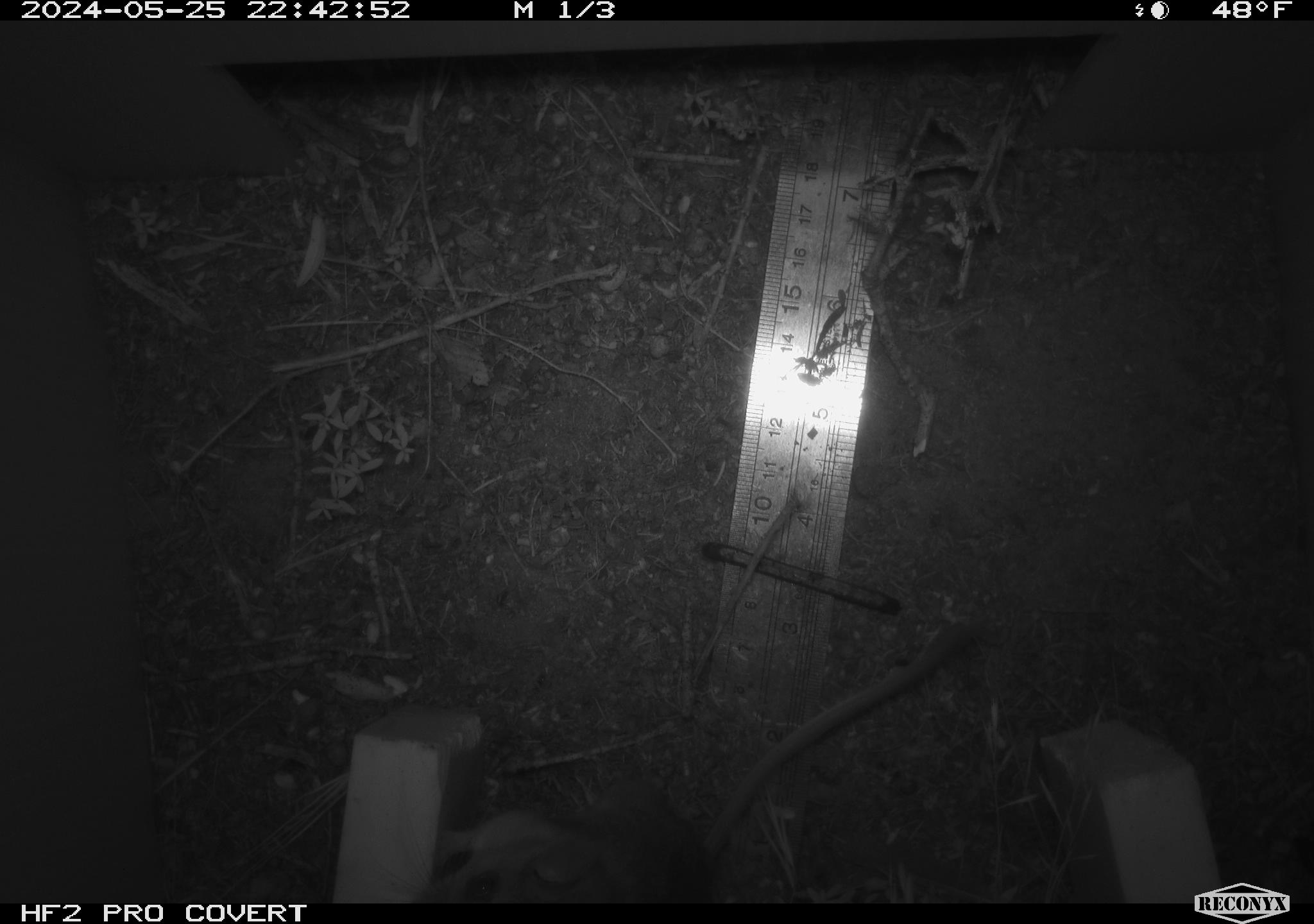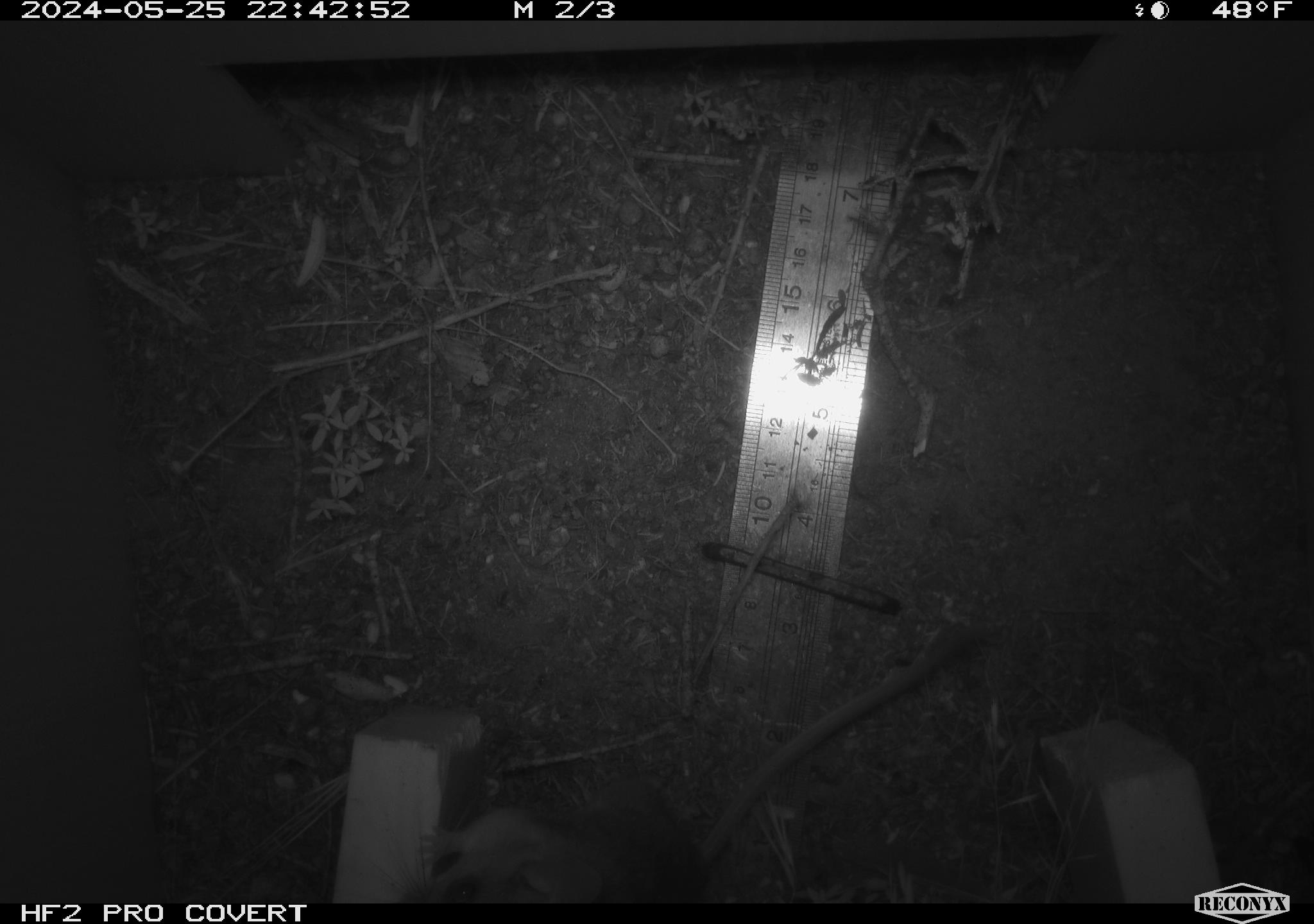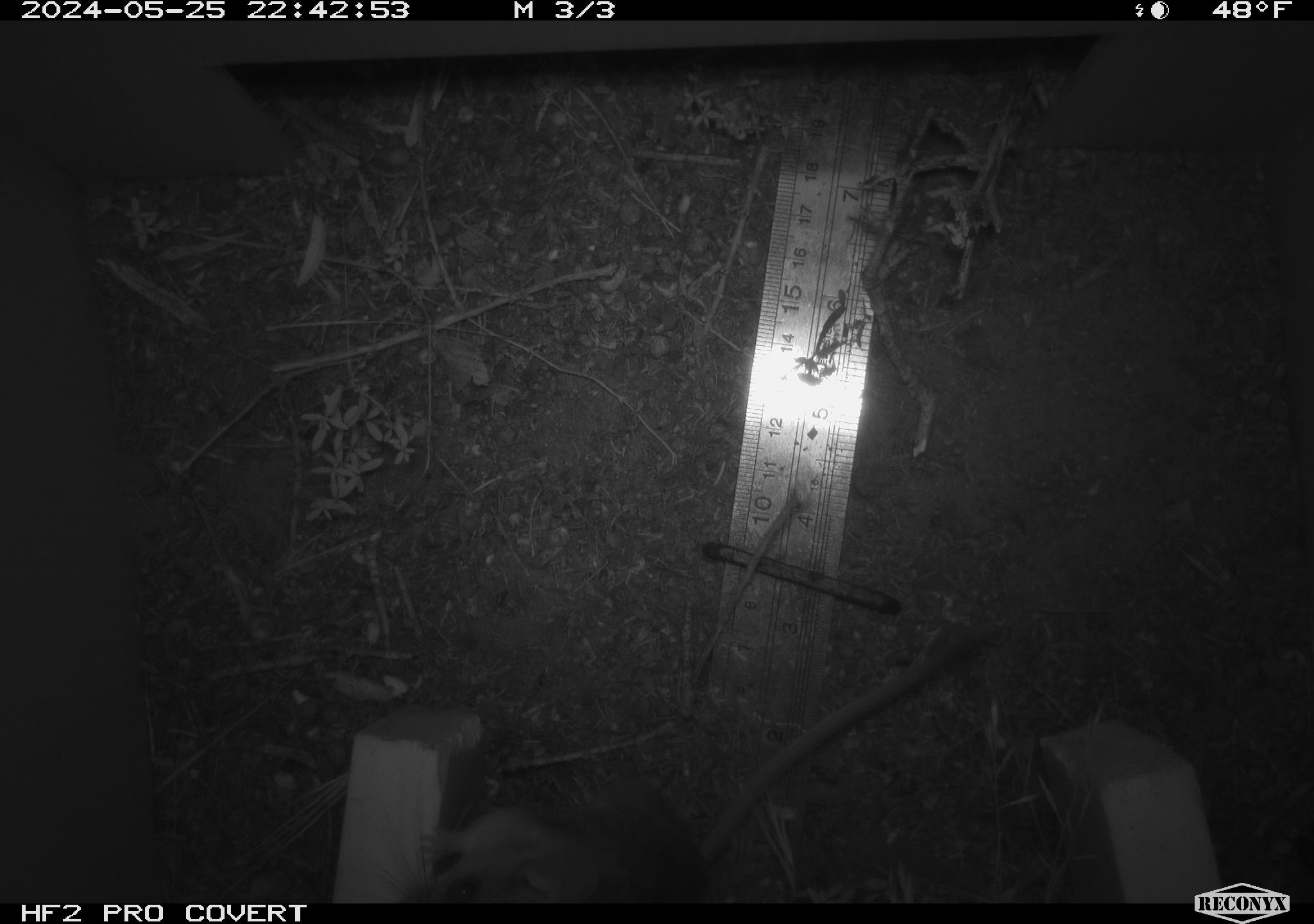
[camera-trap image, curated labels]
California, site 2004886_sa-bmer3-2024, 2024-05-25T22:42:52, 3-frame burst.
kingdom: Animalia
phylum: Chordata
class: Mammalia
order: Rodentia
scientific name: Rodentia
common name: mouse species